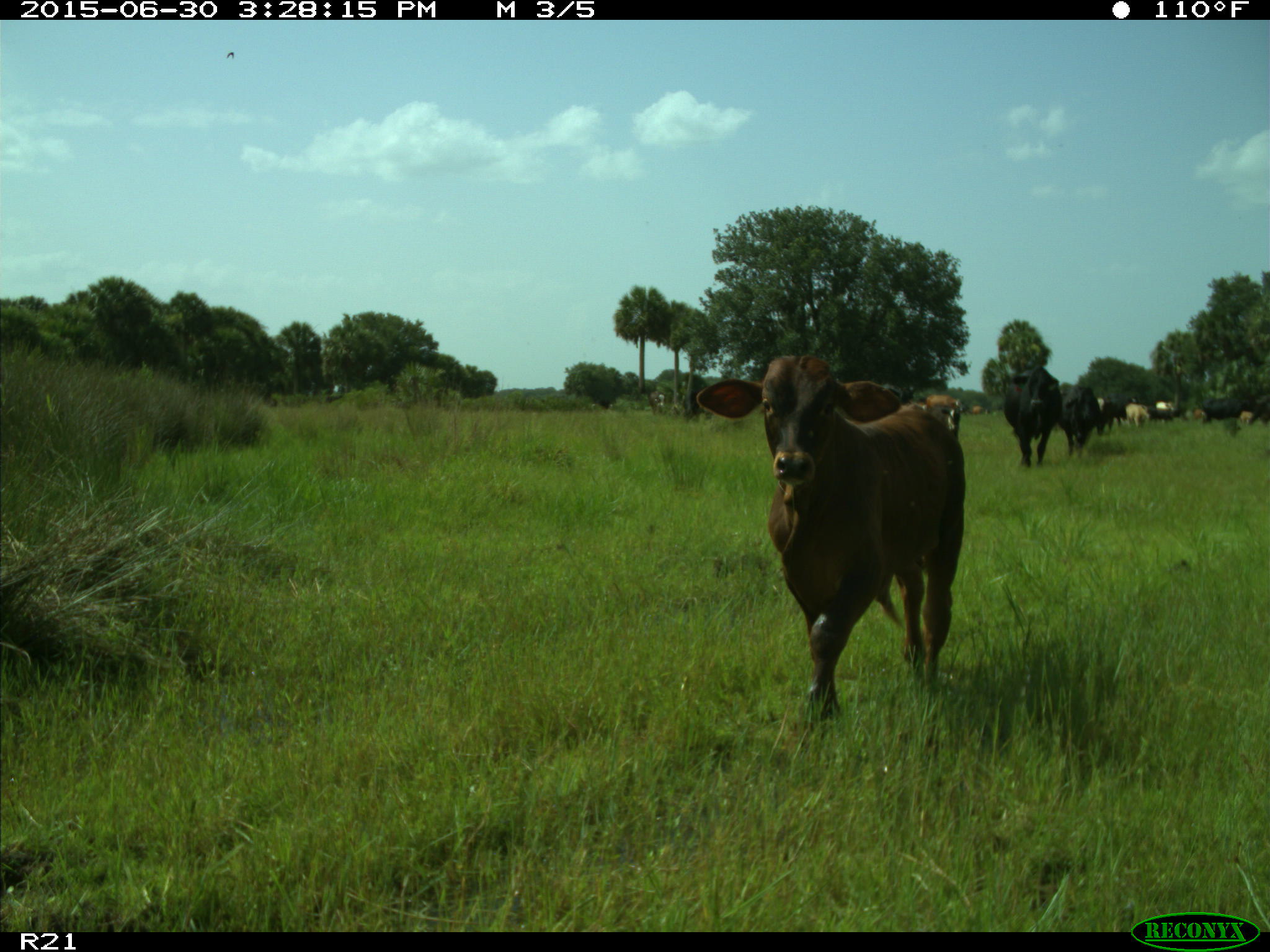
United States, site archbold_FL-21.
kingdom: Animalia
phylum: Chordata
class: Mammalia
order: Artiodactyla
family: Bovidae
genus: Bos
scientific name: Bos taurus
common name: domestic cow